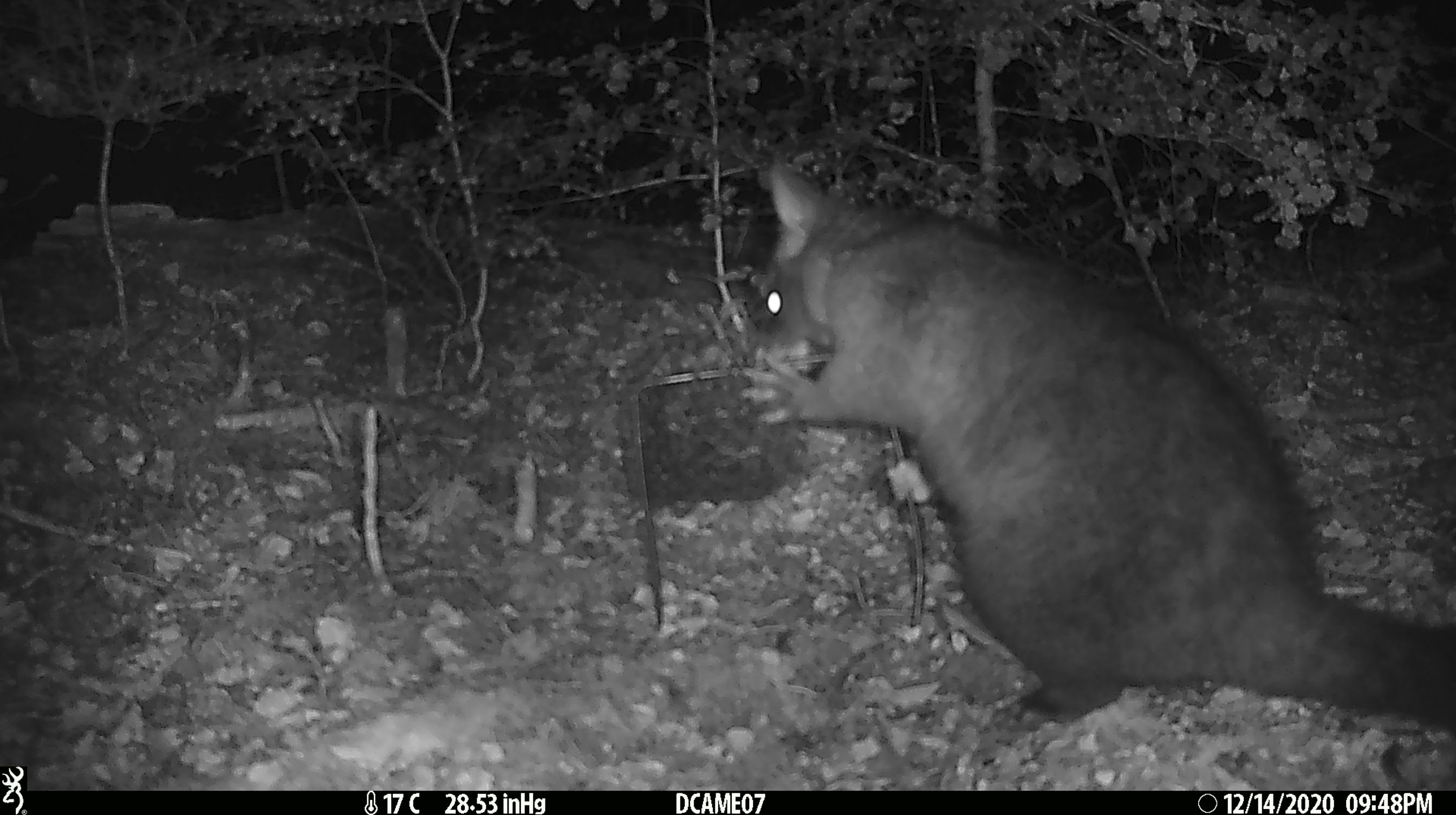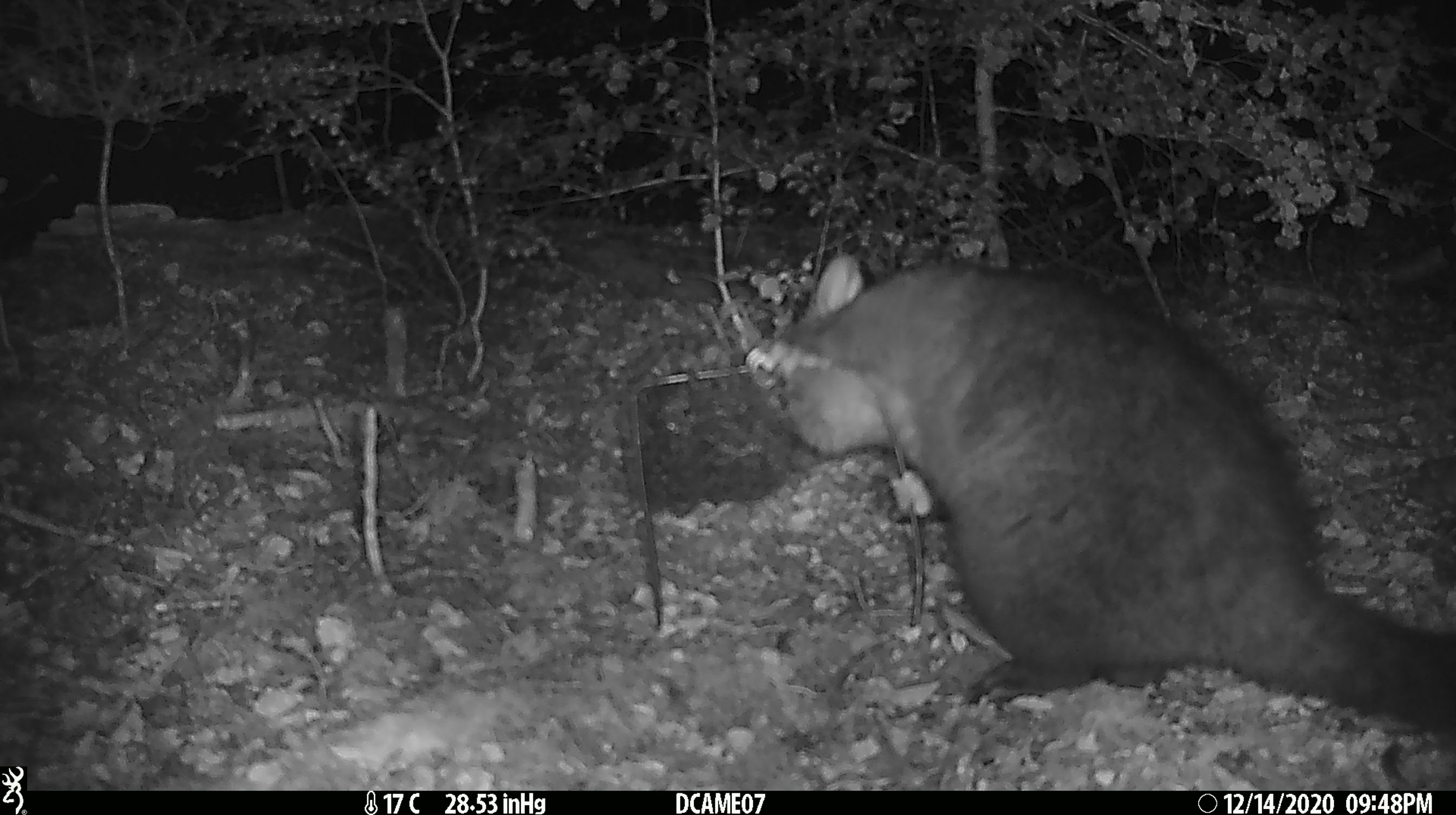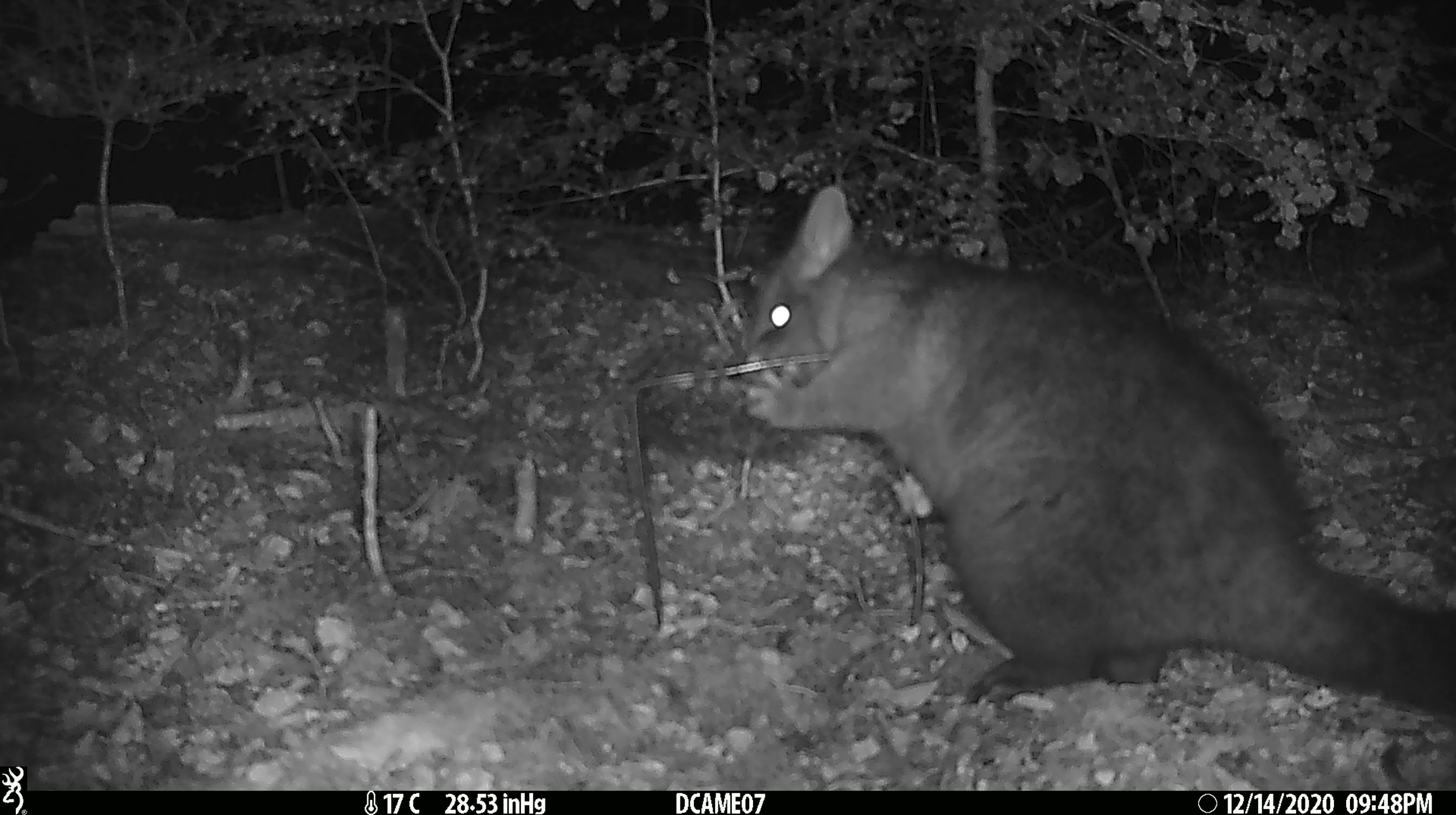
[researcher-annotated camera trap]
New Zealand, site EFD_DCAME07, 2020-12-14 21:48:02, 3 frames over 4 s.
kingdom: Animalia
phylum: Chordata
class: Mammalia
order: Diprotodontia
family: Phalangeridae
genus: Trichosurus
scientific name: Trichosurus vulpecula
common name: common brushtail possum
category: possum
Possum (common brushtail possum) (Trichosurus vulpecula).